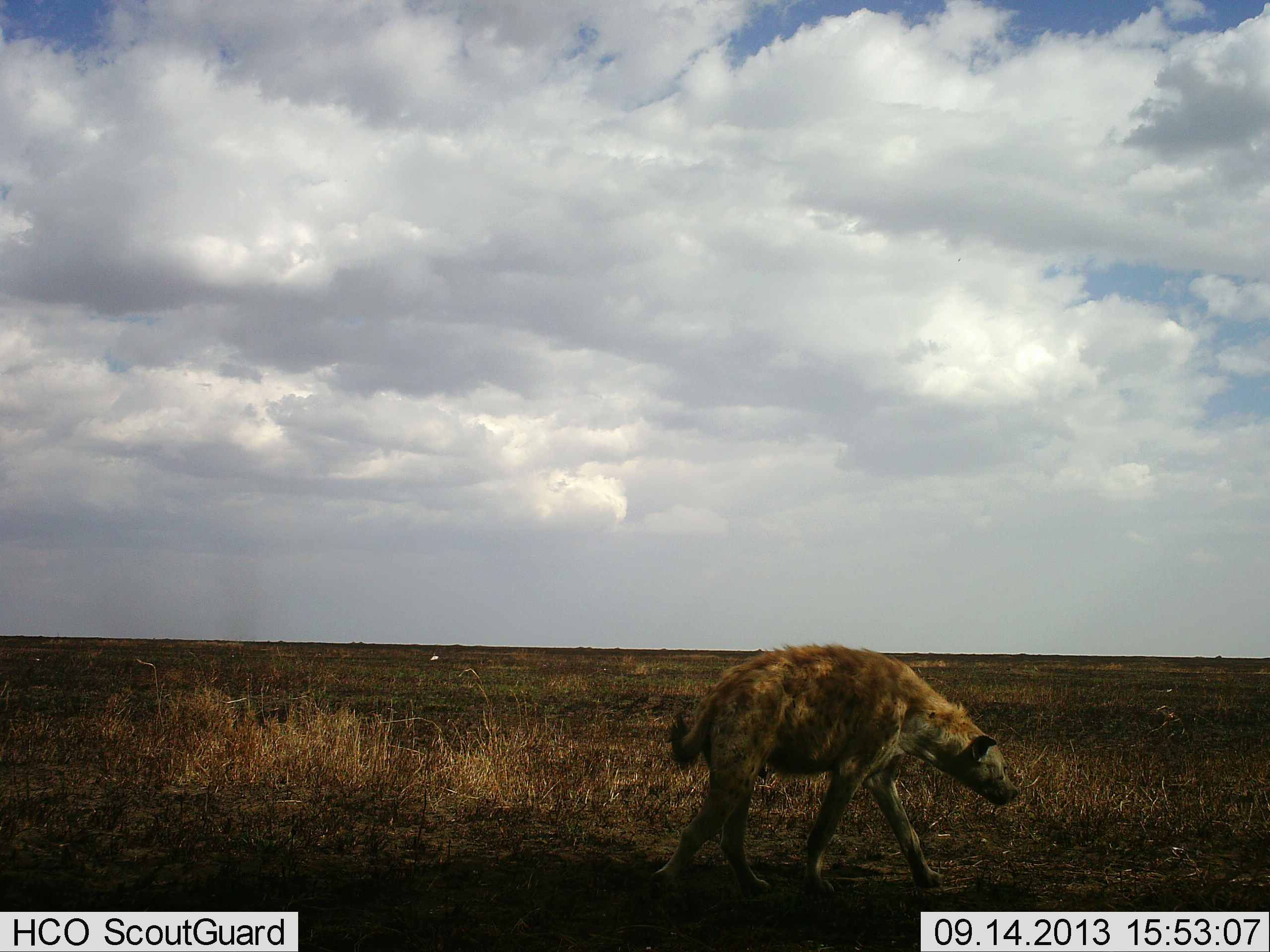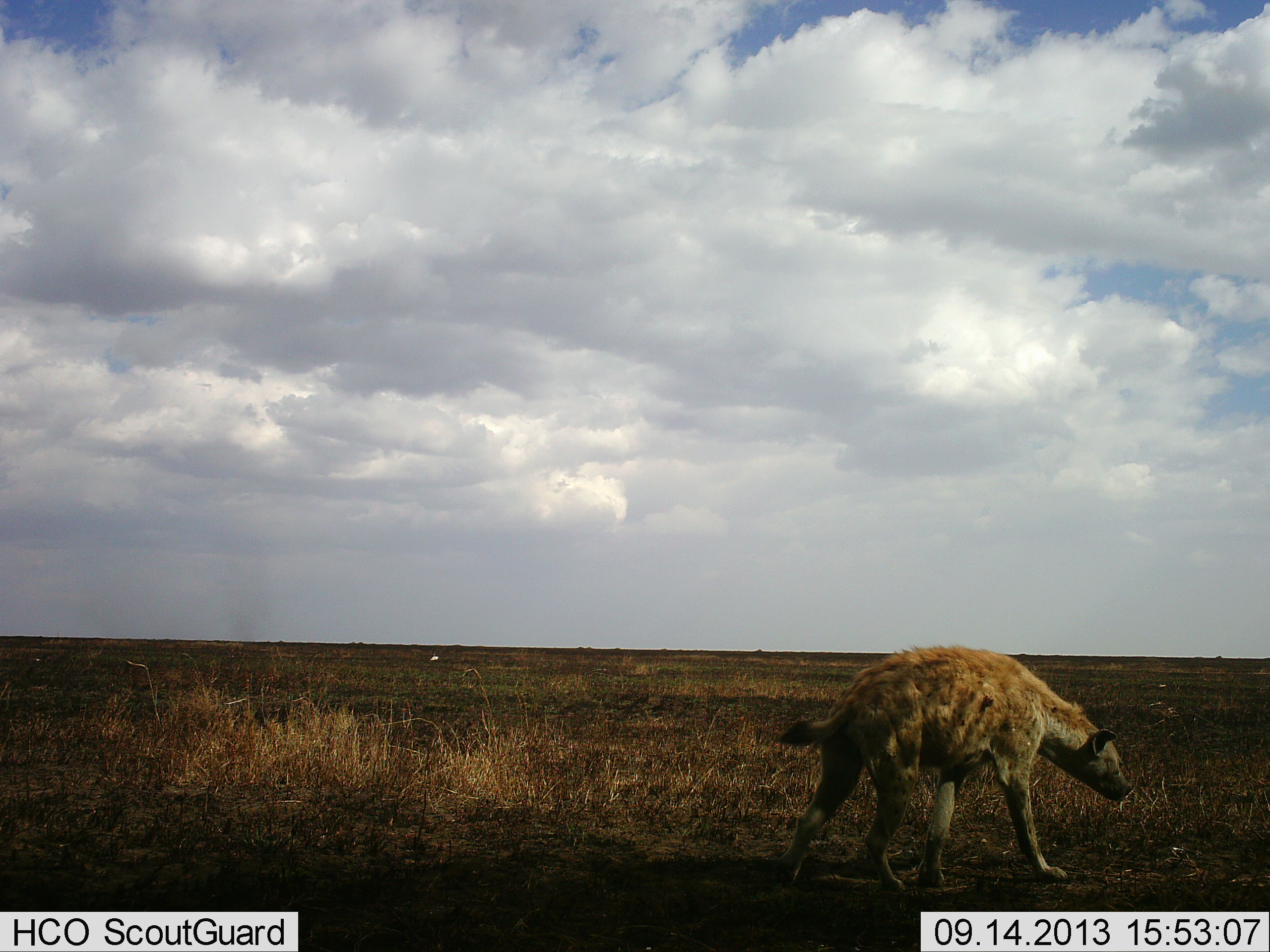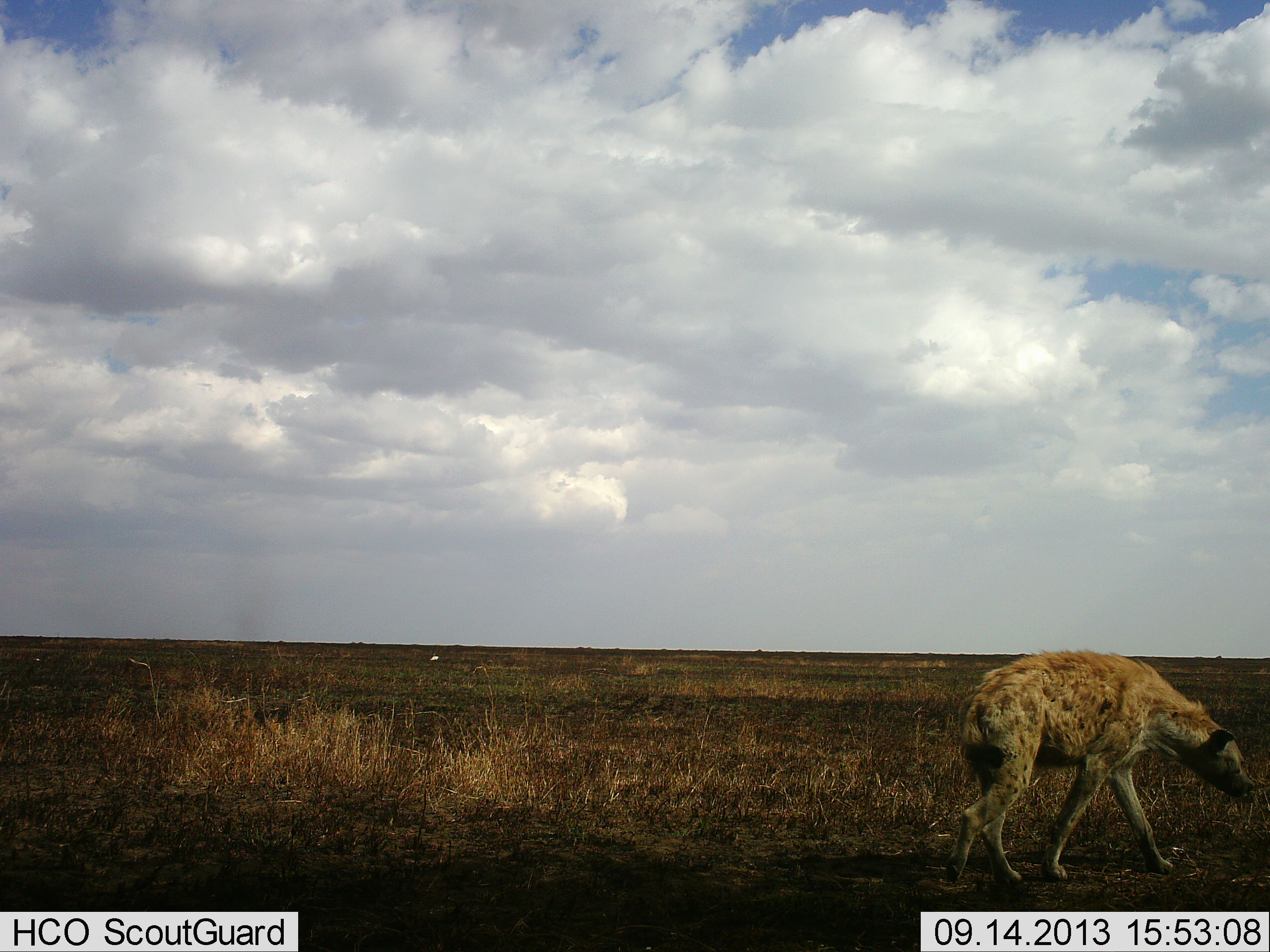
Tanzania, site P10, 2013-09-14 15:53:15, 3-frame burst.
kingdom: Animalia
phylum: Chordata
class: Mammalia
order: Carnivora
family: Hyaenidae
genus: Crocuta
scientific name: Crocuta crocuta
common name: spotted hyena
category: hyenaspotted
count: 1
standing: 9%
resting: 0%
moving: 100%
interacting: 0%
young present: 0%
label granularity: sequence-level